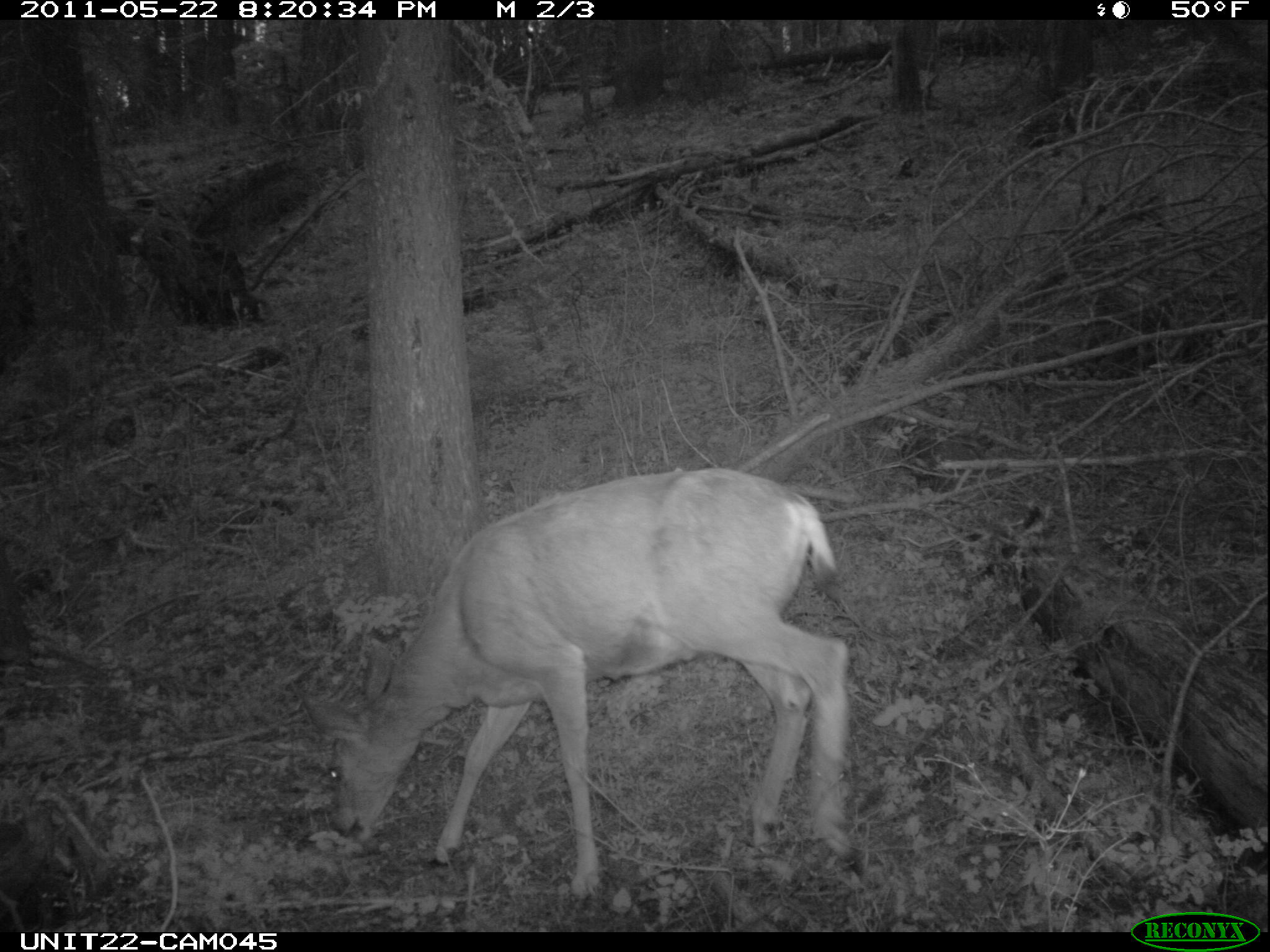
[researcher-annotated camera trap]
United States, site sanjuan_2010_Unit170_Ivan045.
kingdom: Animalia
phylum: Chordata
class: Mammalia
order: Artiodactyla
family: Cervidae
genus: Odocoileus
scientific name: Odocoileus hemionus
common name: mule deer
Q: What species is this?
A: Odocoileus hemionus (mule deer).